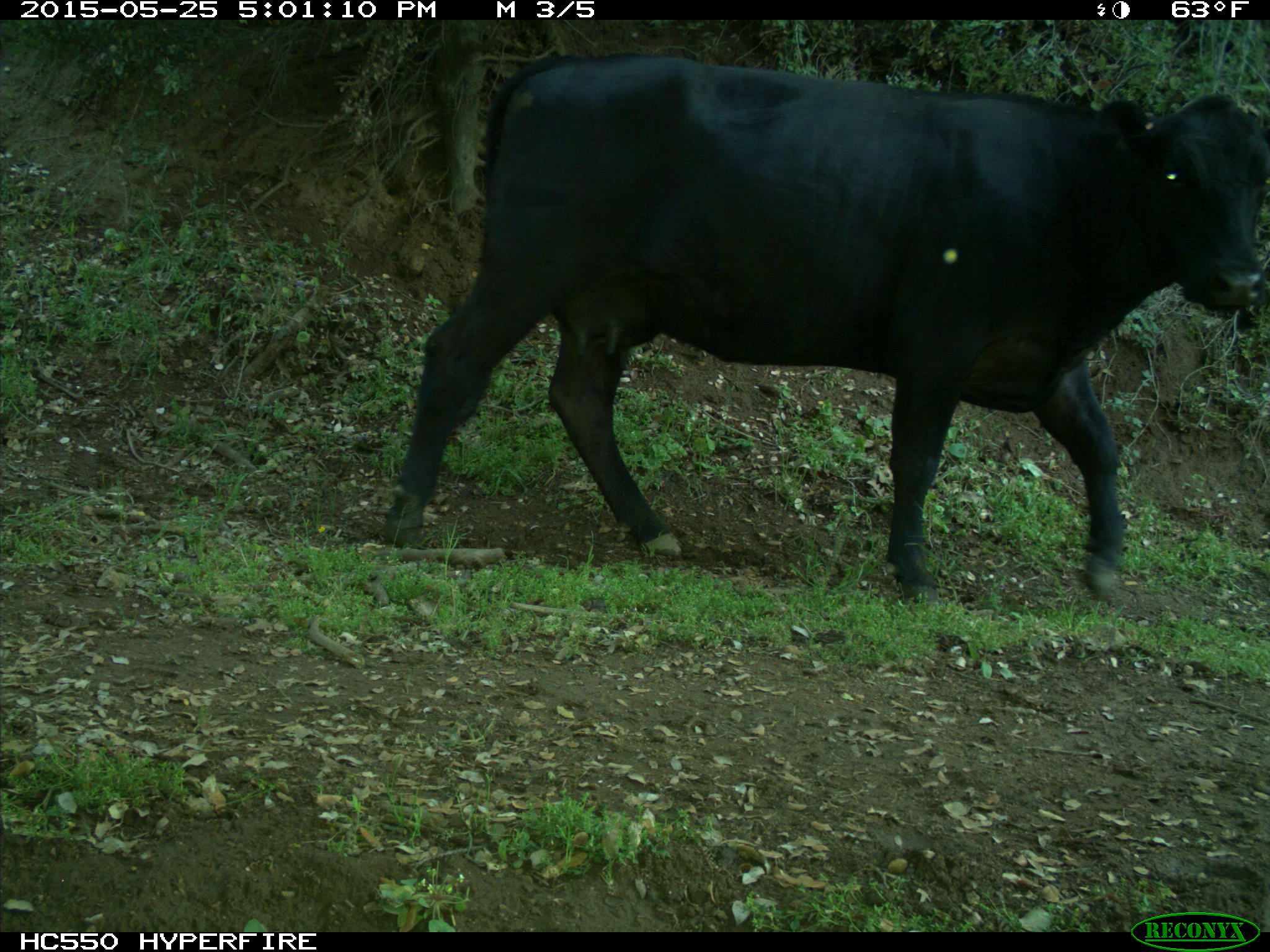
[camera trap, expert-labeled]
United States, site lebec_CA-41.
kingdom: Animalia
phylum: Chordata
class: Mammalia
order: Artiodactyla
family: Bovidae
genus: Bos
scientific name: Bos taurus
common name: domestic cow